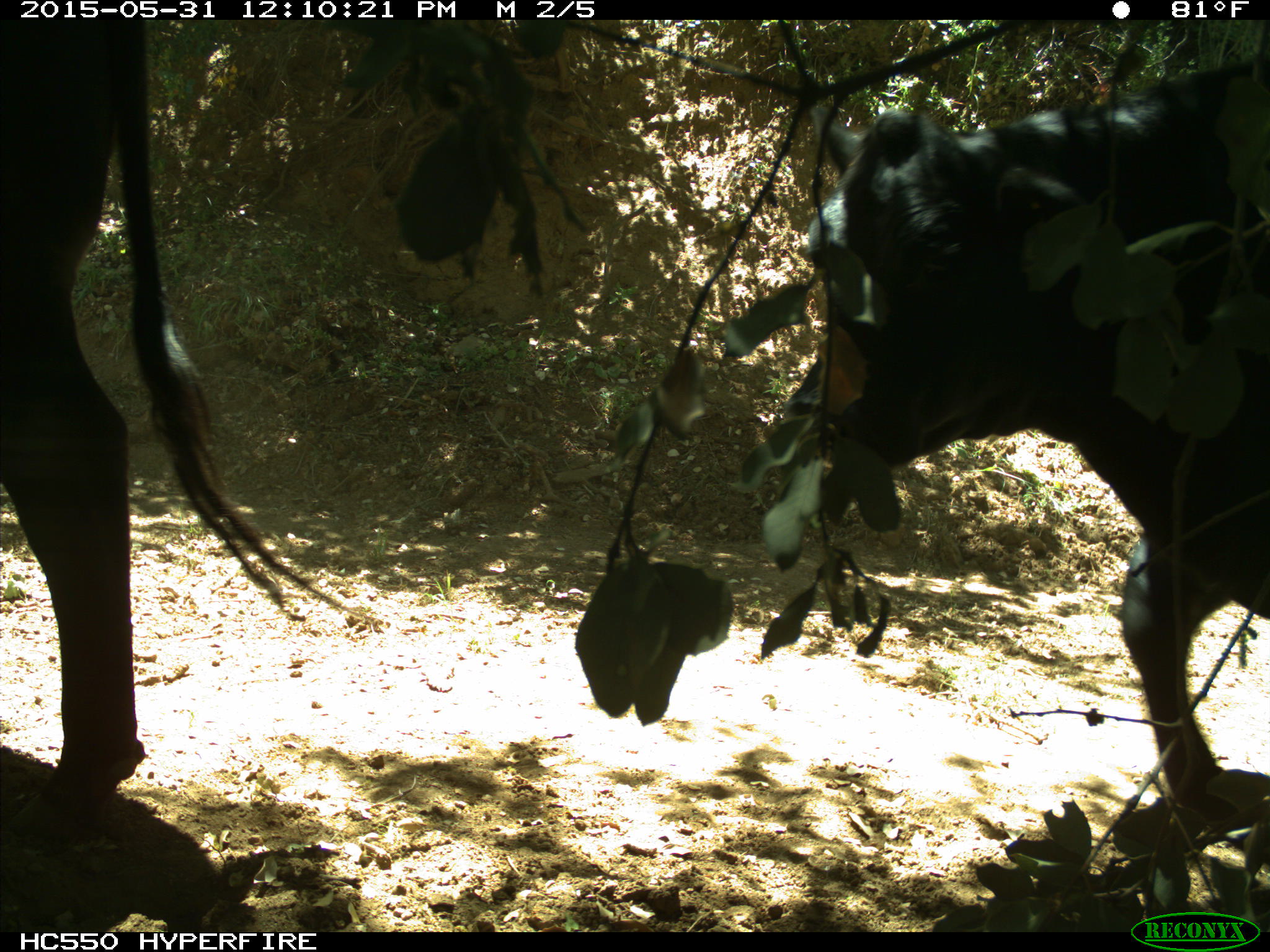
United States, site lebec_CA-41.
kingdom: Animalia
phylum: Chordata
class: Mammalia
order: Artiodactyla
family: Bovidae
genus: Bos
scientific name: Bos taurus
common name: domestic cow